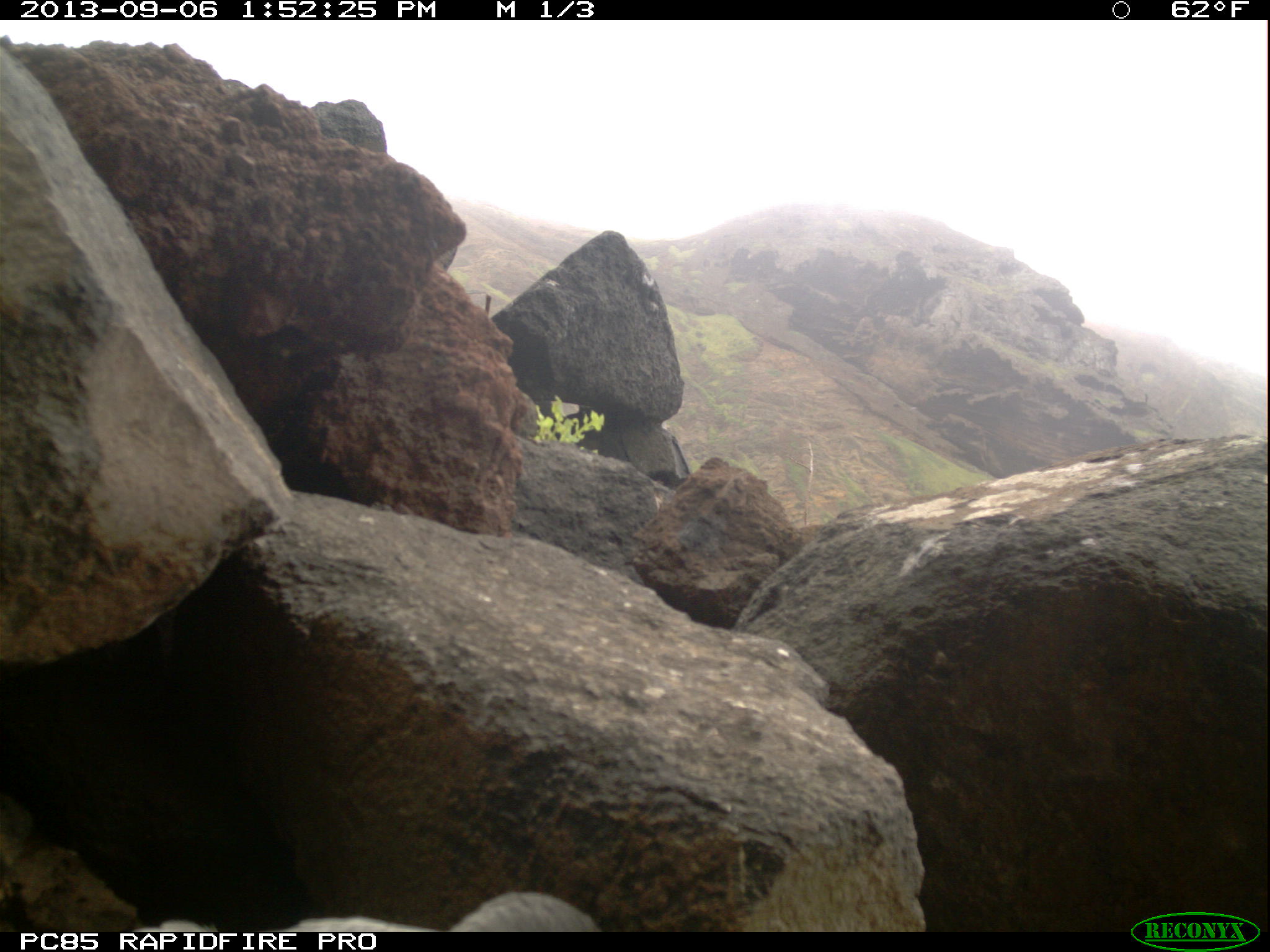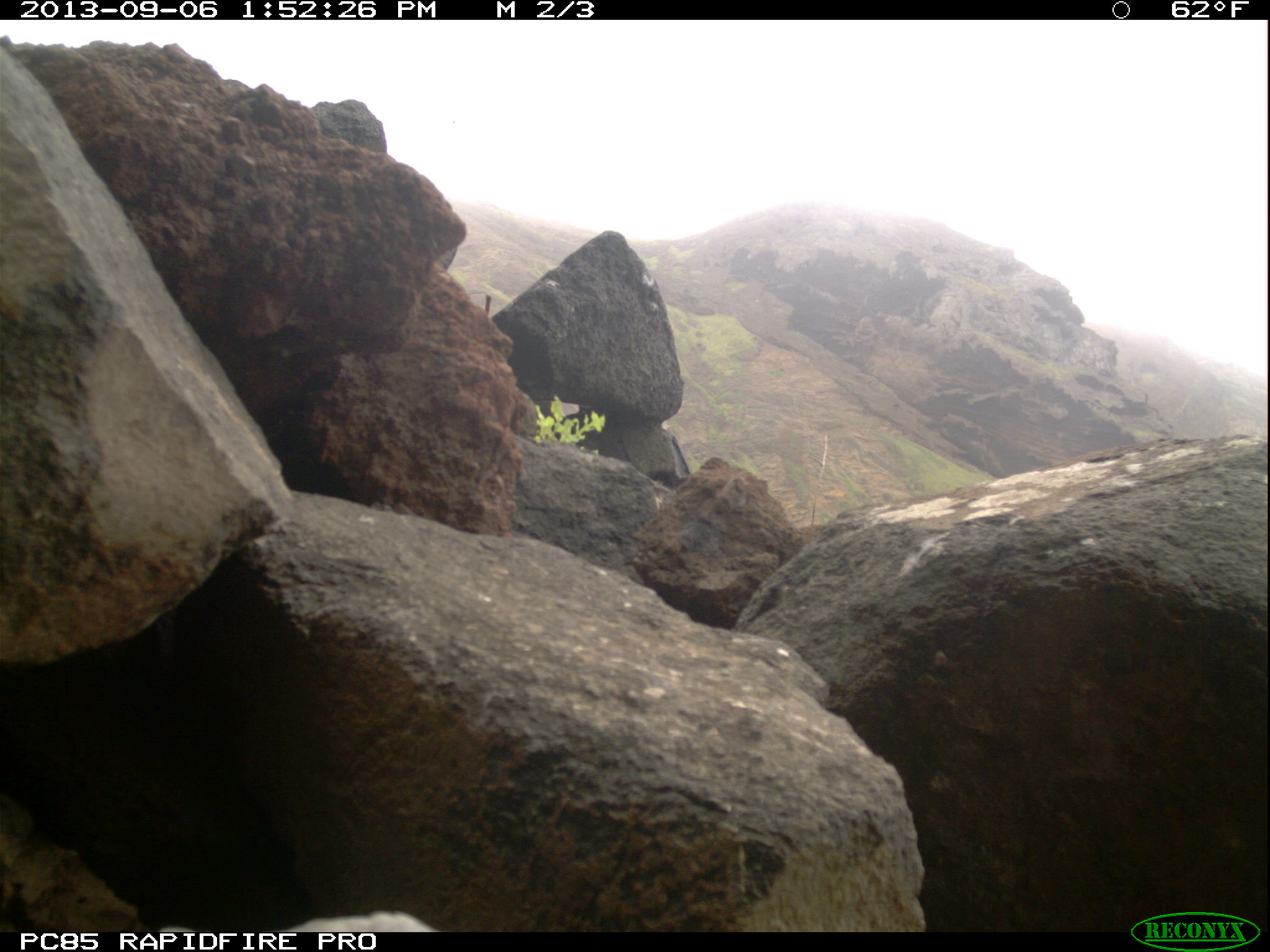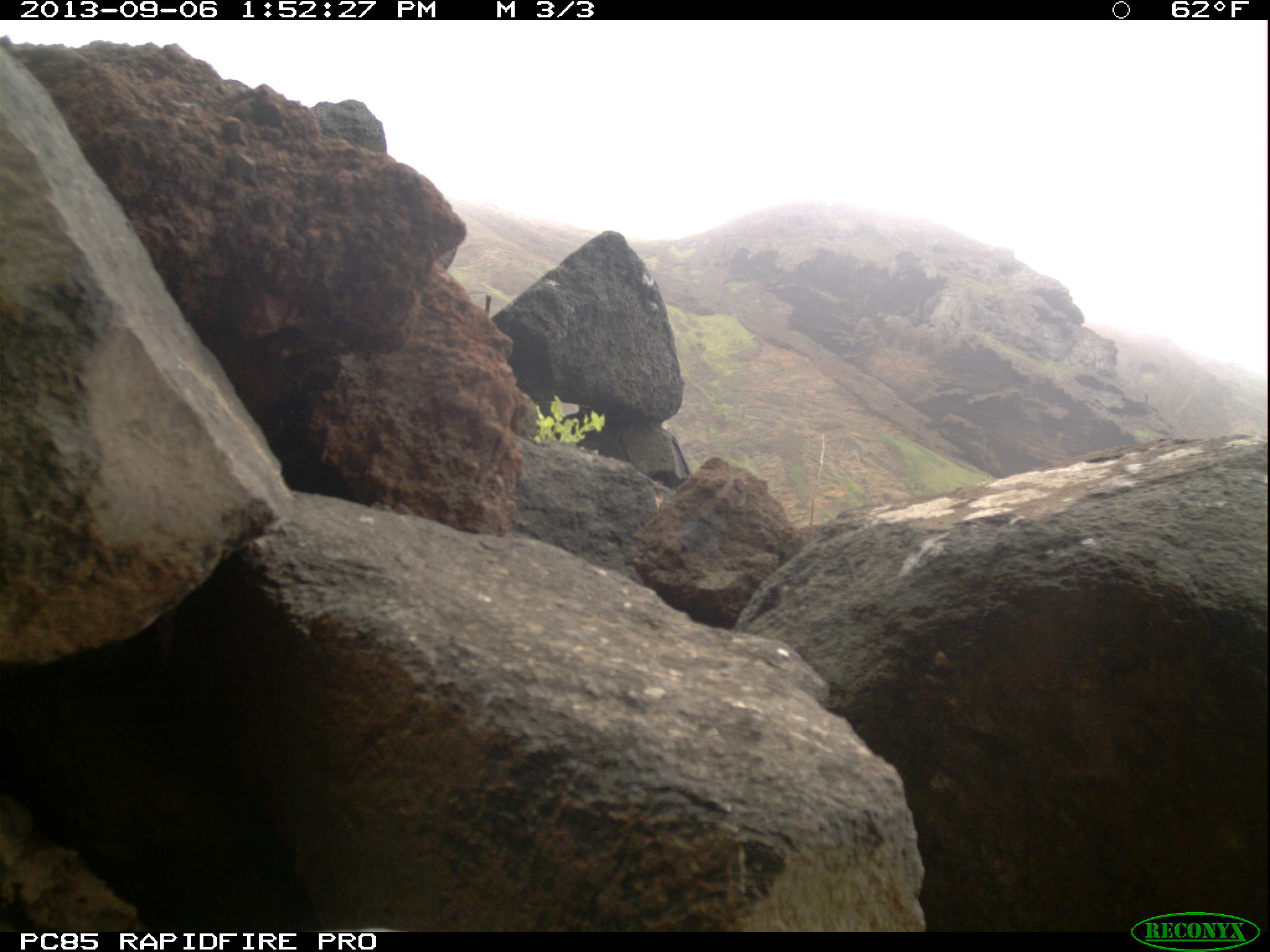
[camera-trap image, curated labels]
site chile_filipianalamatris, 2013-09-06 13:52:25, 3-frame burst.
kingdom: Animalia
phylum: Chordata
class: Aves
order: Procellariiformes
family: Procellariidae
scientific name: Procellariidae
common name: petrel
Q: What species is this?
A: Petrel (Procellariidae).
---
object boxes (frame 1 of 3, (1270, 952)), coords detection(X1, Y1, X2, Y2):
petrel: detection(242, 892, 612, 930)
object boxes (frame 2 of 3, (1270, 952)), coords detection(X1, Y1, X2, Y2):
petrel: detection(258, 901, 441, 933)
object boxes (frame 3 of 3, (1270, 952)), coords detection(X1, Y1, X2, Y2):
petrel: detection(319, 917, 397, 940)